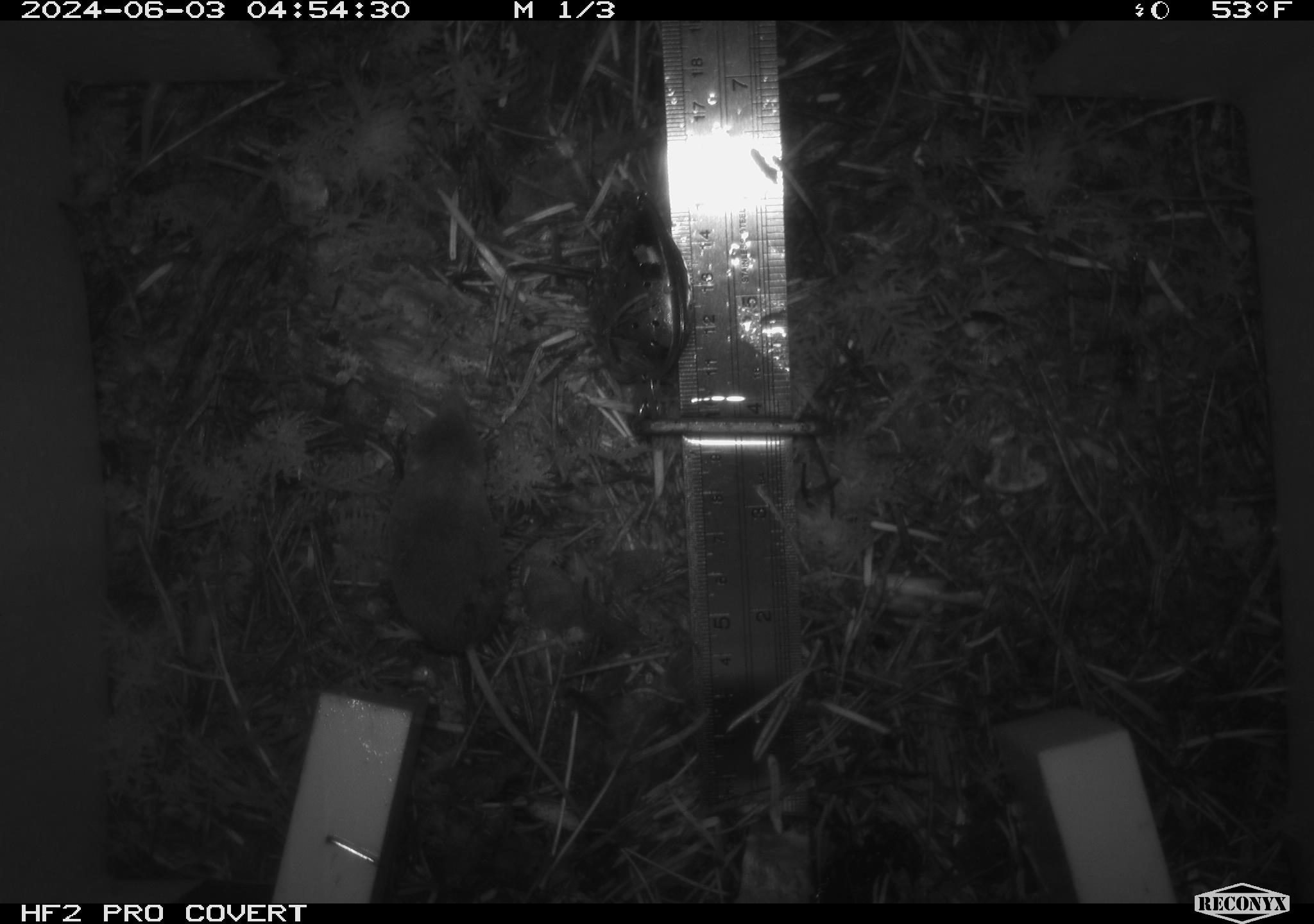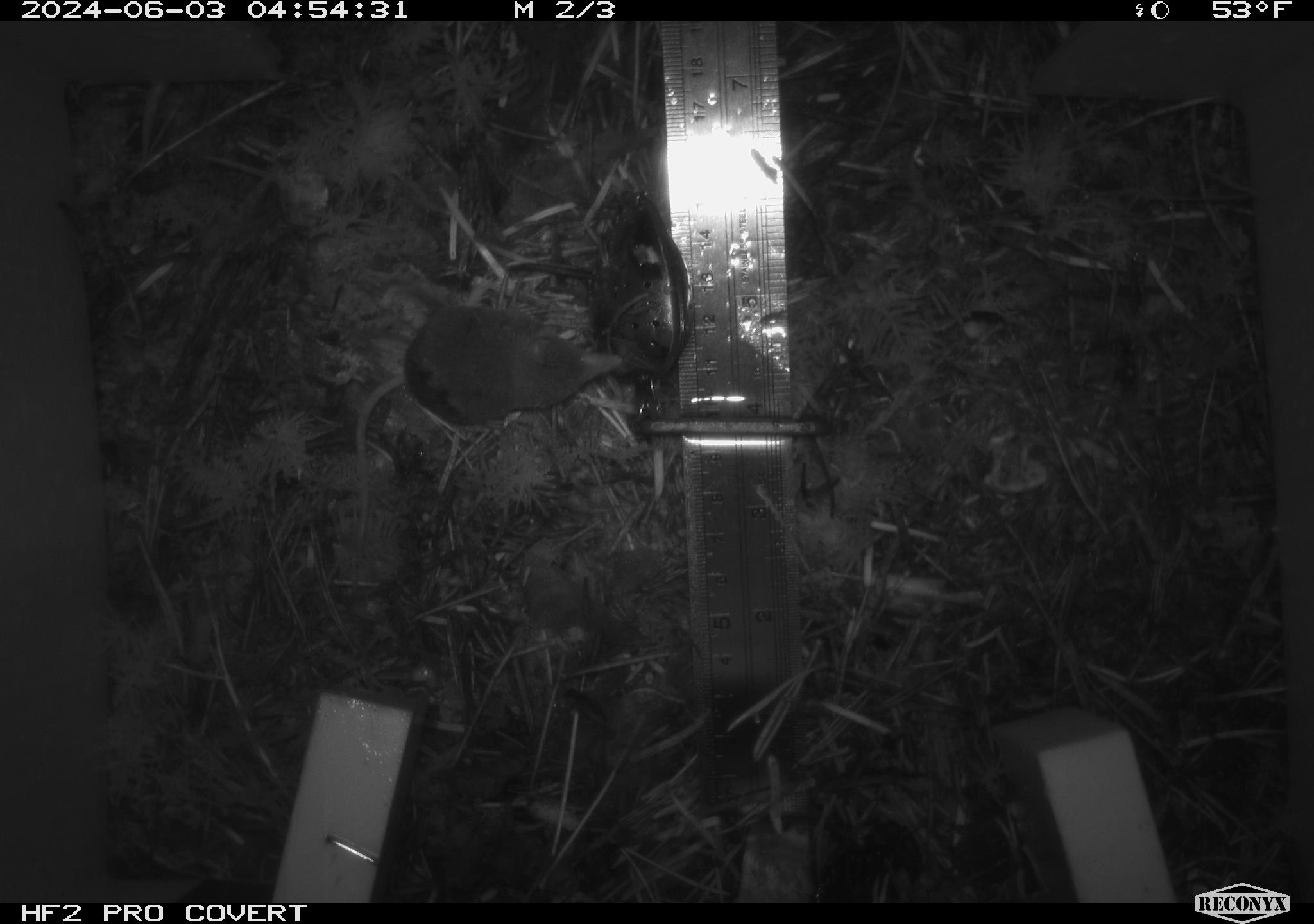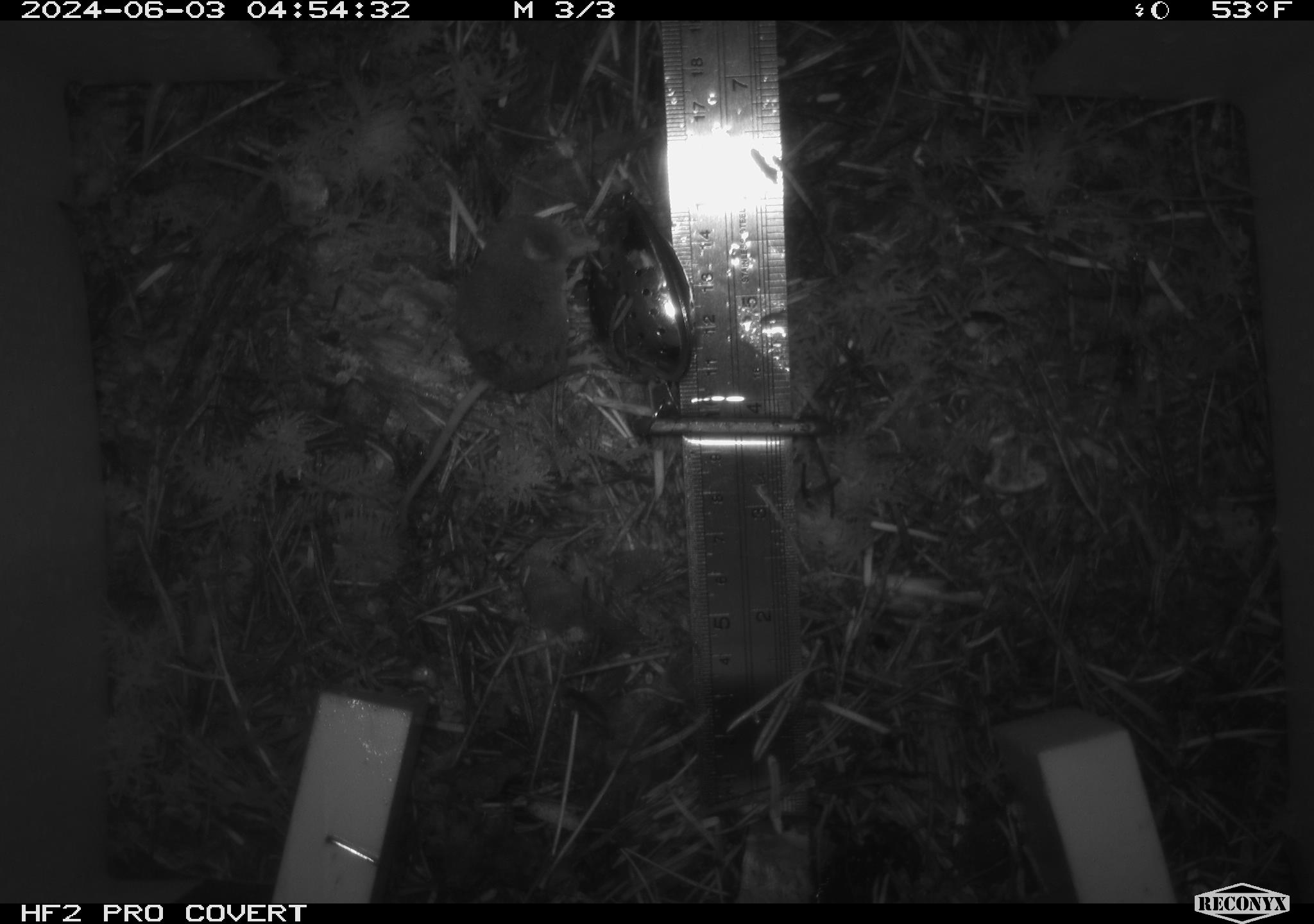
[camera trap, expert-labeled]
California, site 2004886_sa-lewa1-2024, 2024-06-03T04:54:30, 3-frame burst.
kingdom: Animalia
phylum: Chordata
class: Mammalia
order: Eulipotyphla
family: Soricidae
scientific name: Soricidae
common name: shrews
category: soricidae family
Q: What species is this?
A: Soricidae family (shrews) (Soricidae).